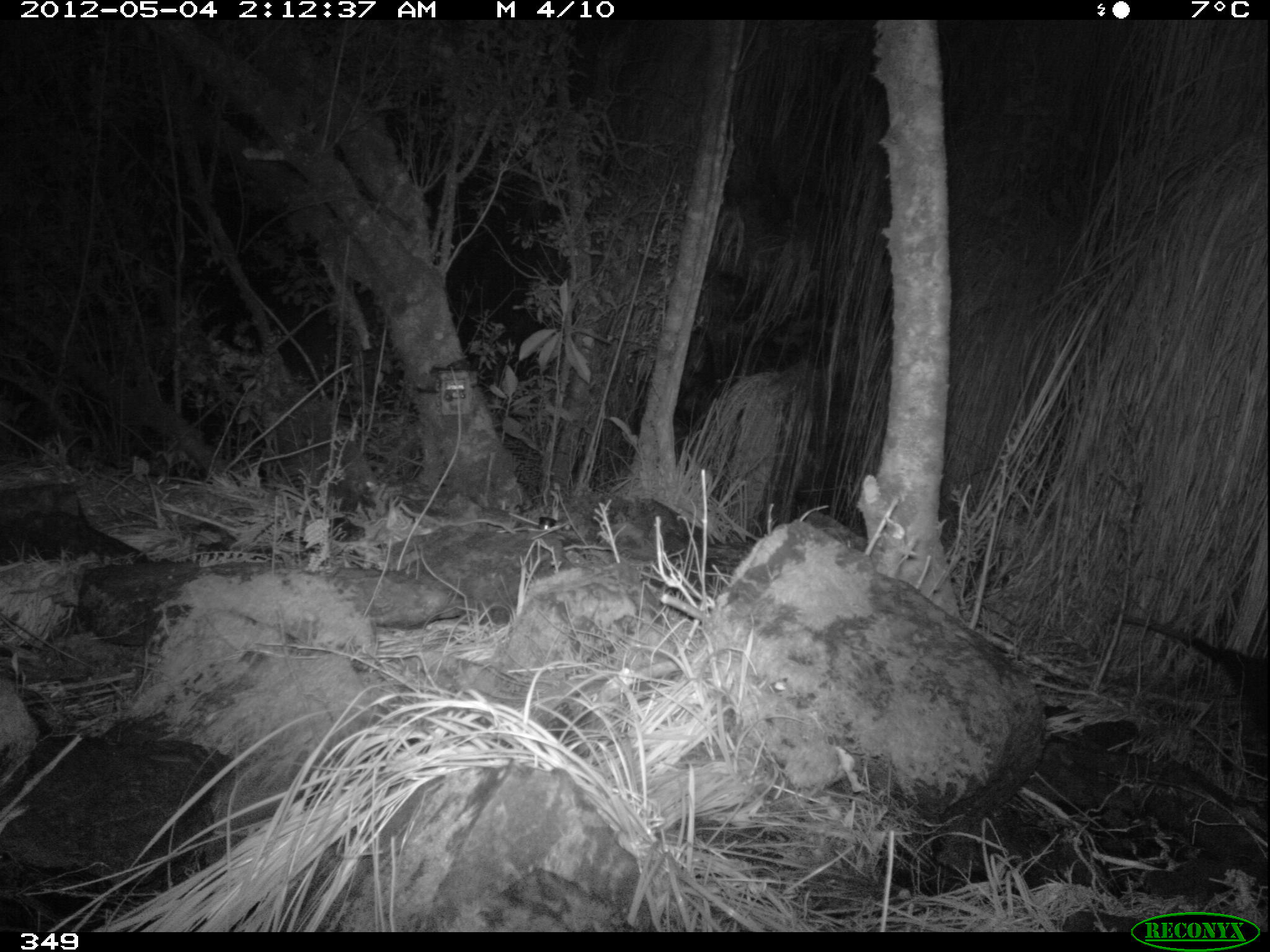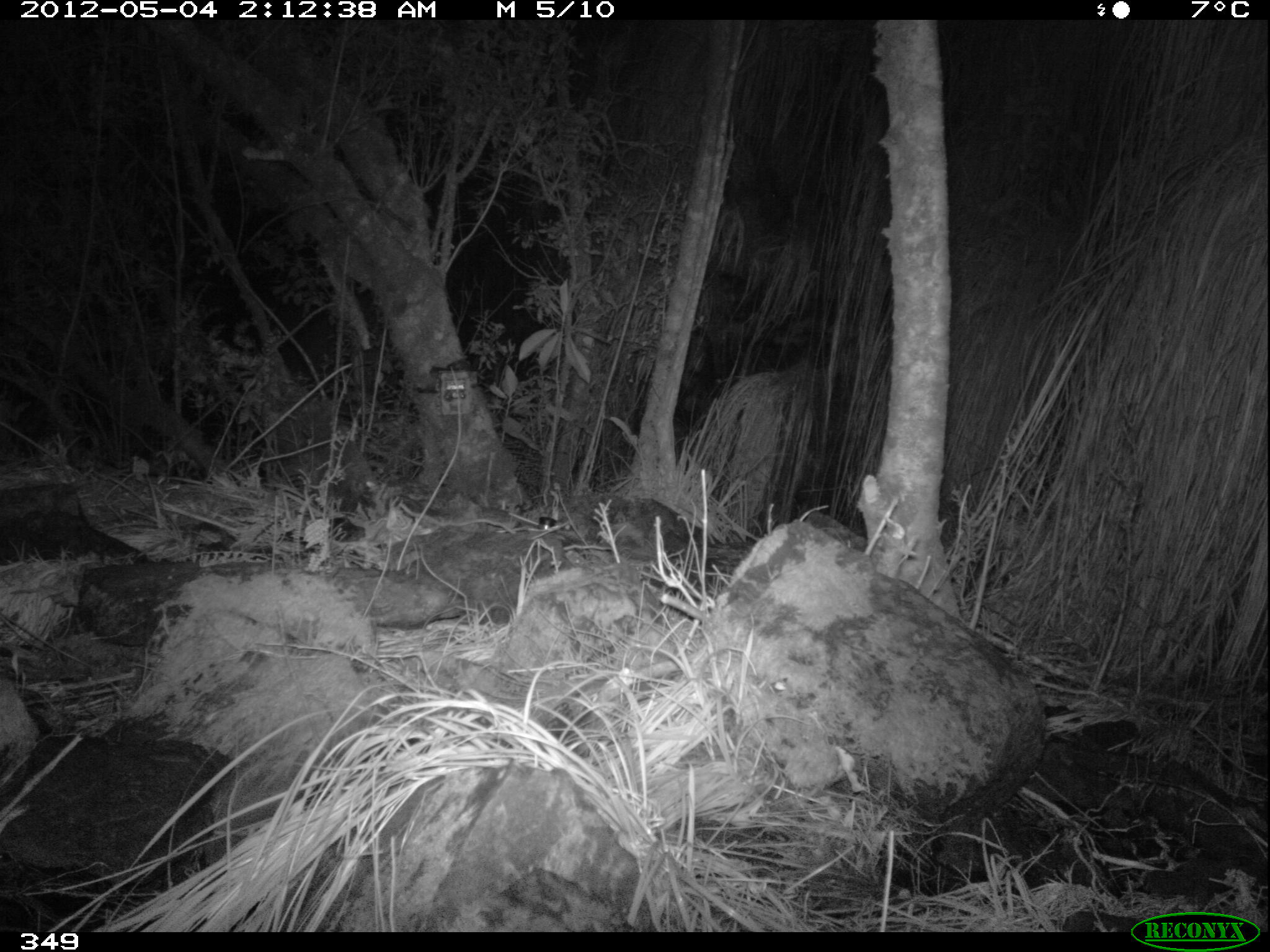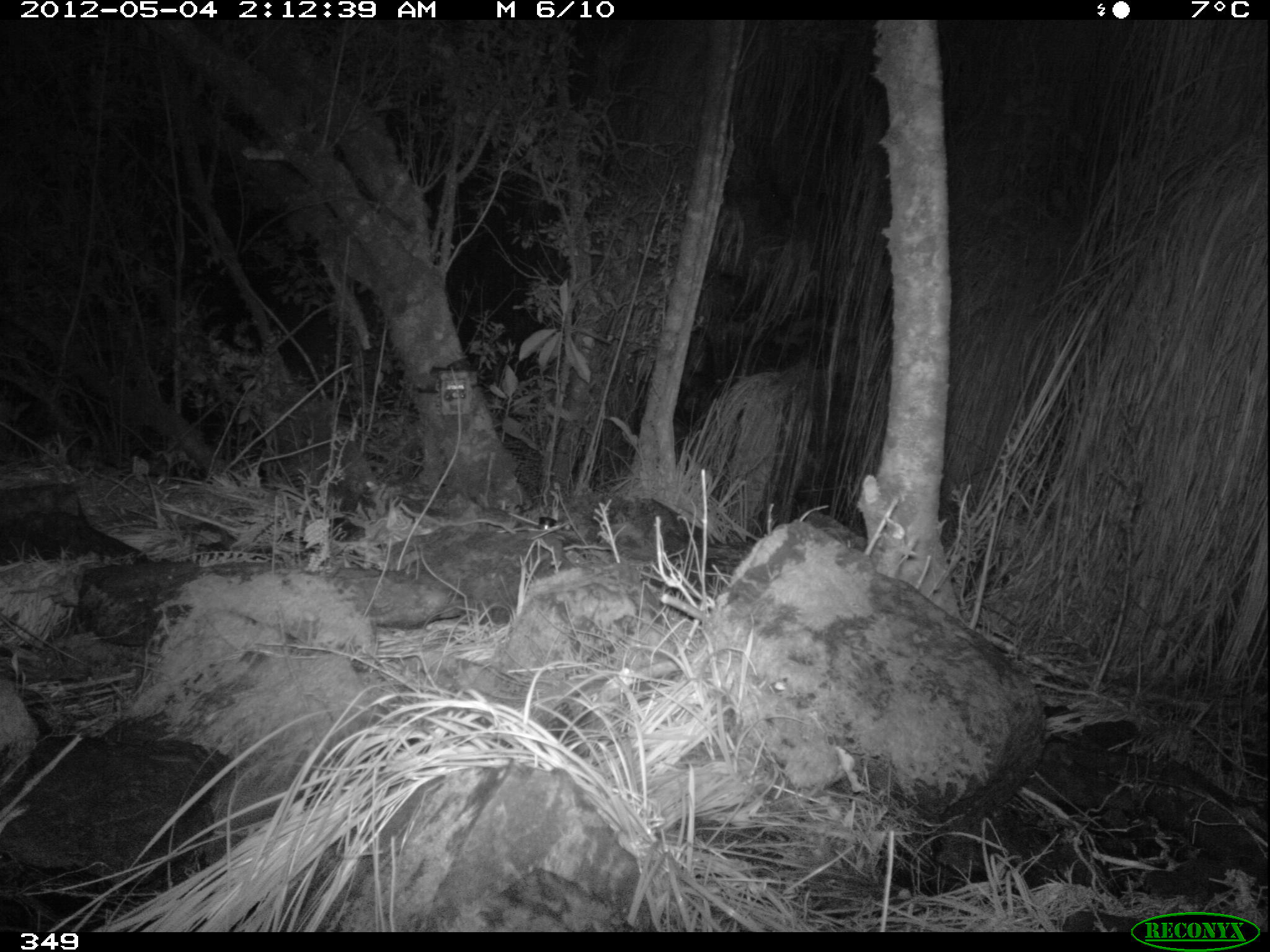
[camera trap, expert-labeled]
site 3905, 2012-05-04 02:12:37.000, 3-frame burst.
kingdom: Animalia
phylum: Chordata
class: Mammalia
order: Didelphimorphia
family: Didelphidae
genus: Didelphis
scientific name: Didelphis pernigra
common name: andean white-eared opossum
Didelphis pernigra (andean white-eared opossum).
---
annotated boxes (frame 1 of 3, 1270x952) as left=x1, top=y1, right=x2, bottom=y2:
didelphis pernigra: left=1124, top=611, right=1269, bottom=740